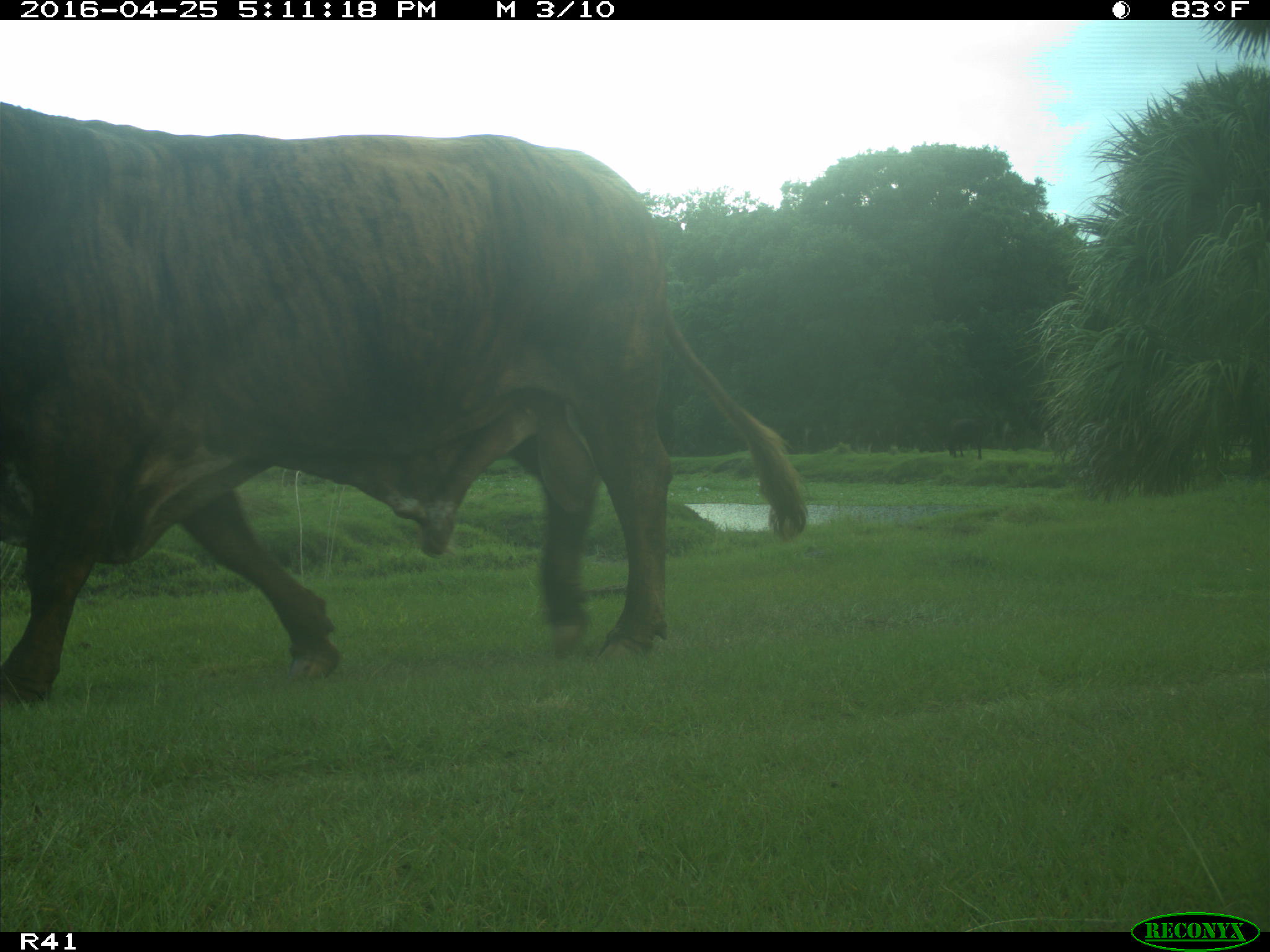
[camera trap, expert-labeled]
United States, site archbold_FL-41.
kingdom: Animalia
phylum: Chordata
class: Mammalia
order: Artiodactyla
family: Bovidae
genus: Bos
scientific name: Bos taurus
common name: domestic cow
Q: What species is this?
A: Bos taurus (domestic cow).